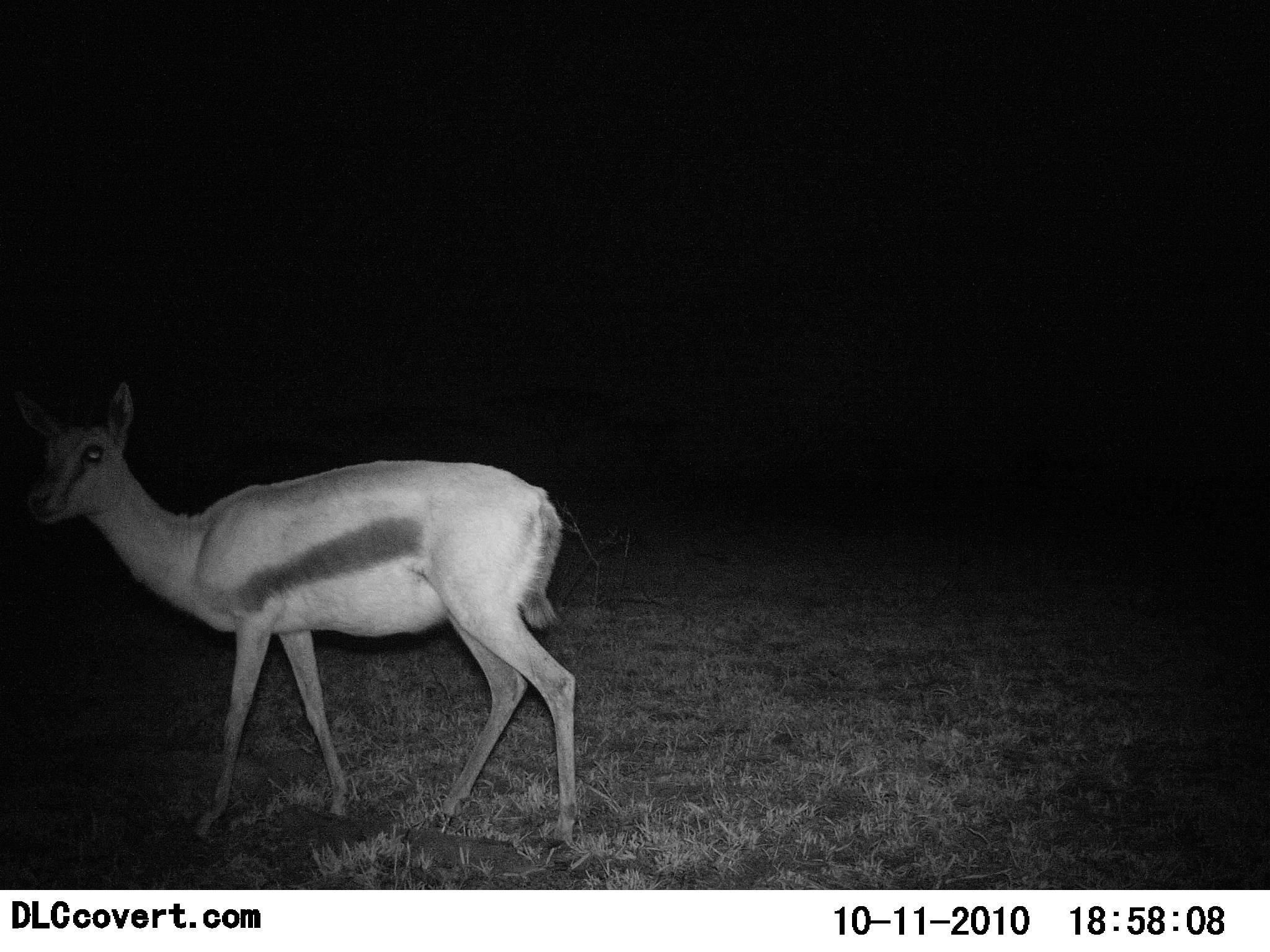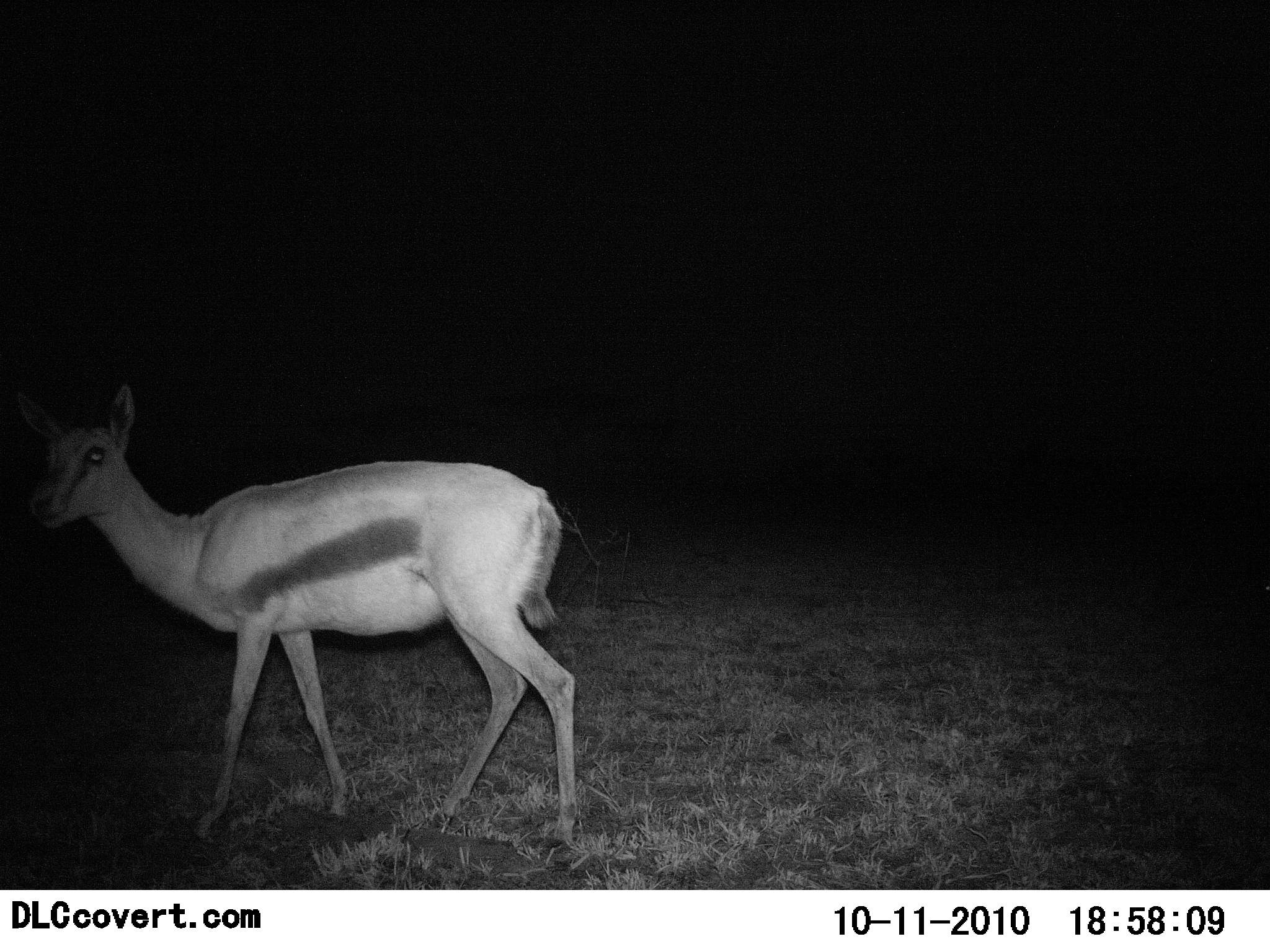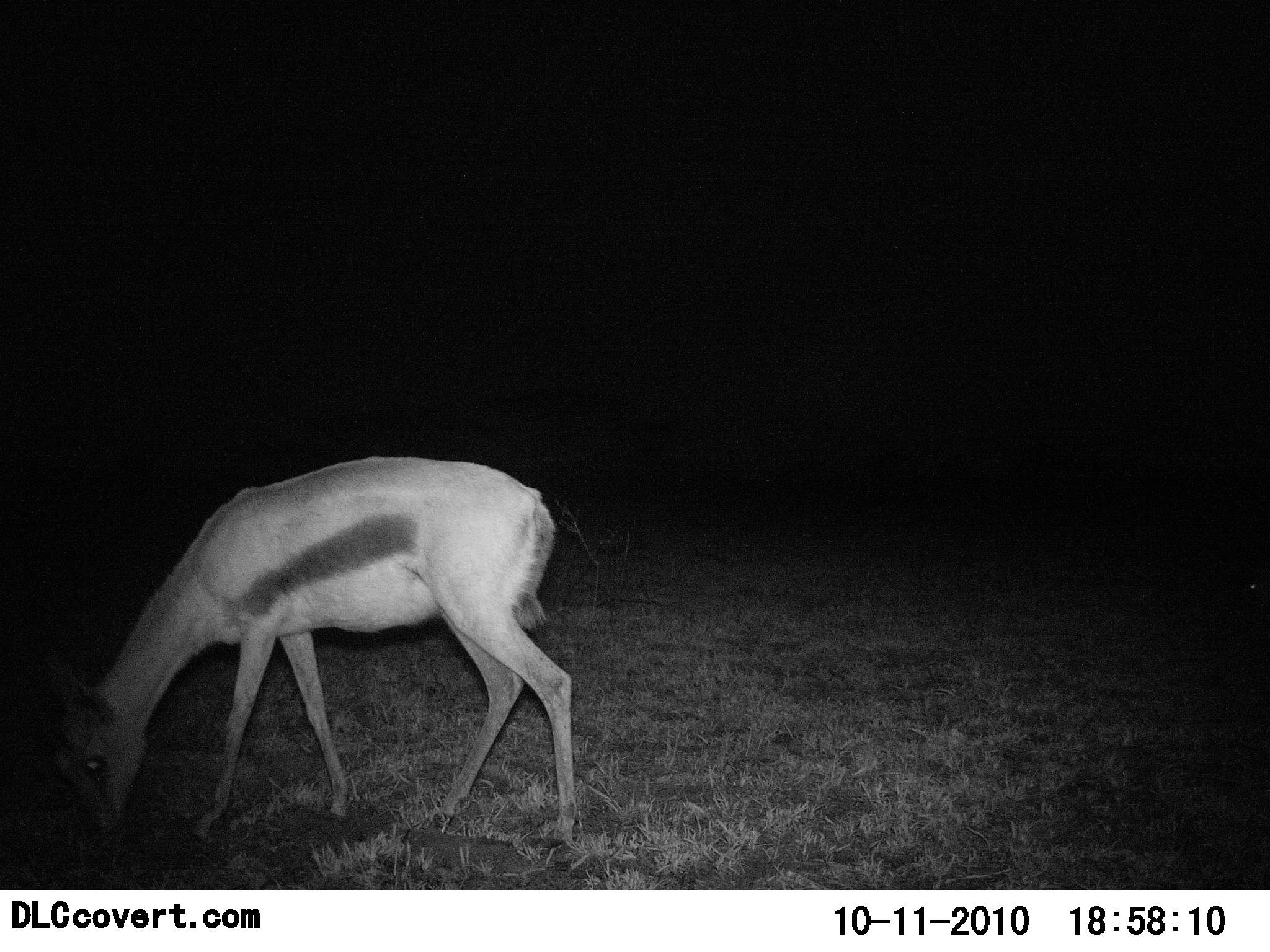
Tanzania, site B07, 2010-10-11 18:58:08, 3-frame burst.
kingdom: Animalia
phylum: Chordata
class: Mammalia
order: Artiodactyla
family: Bovidae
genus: Eudorcas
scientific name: Eudorcas thomsonii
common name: thomson's gazelle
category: gazellethomsons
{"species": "gazellethomsons (thomson's gazelle) (Eudorcas thomsonii)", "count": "1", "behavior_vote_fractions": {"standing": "55%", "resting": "0%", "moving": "0%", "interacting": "0%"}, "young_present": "0%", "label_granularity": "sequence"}